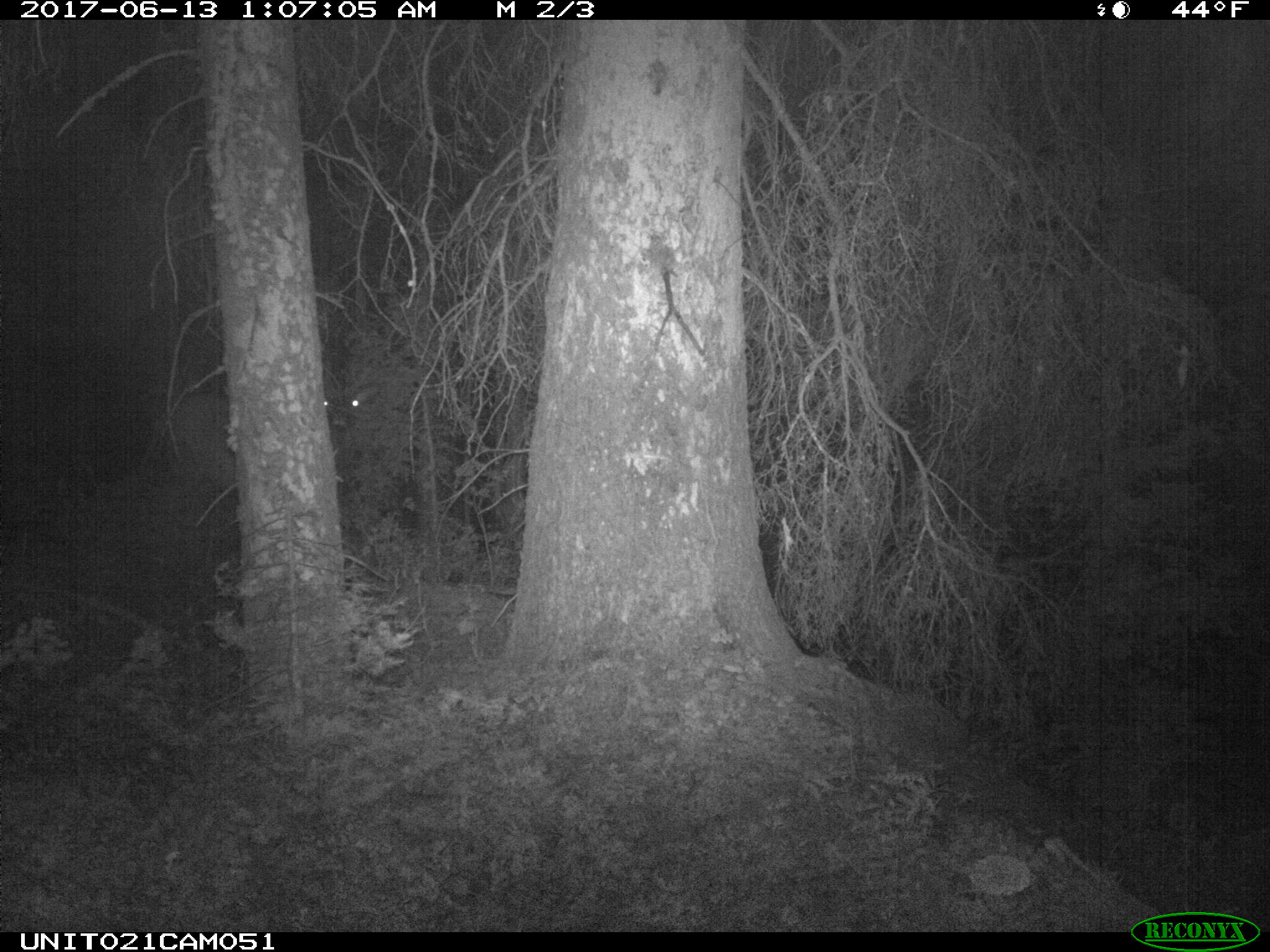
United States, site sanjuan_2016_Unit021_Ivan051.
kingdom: Animalia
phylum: Chordata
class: Mammalia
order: Artiodactyla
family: Cervidae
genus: Cervus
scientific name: Cervus elaphus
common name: red deer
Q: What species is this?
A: Cervus elaphus (red deer).